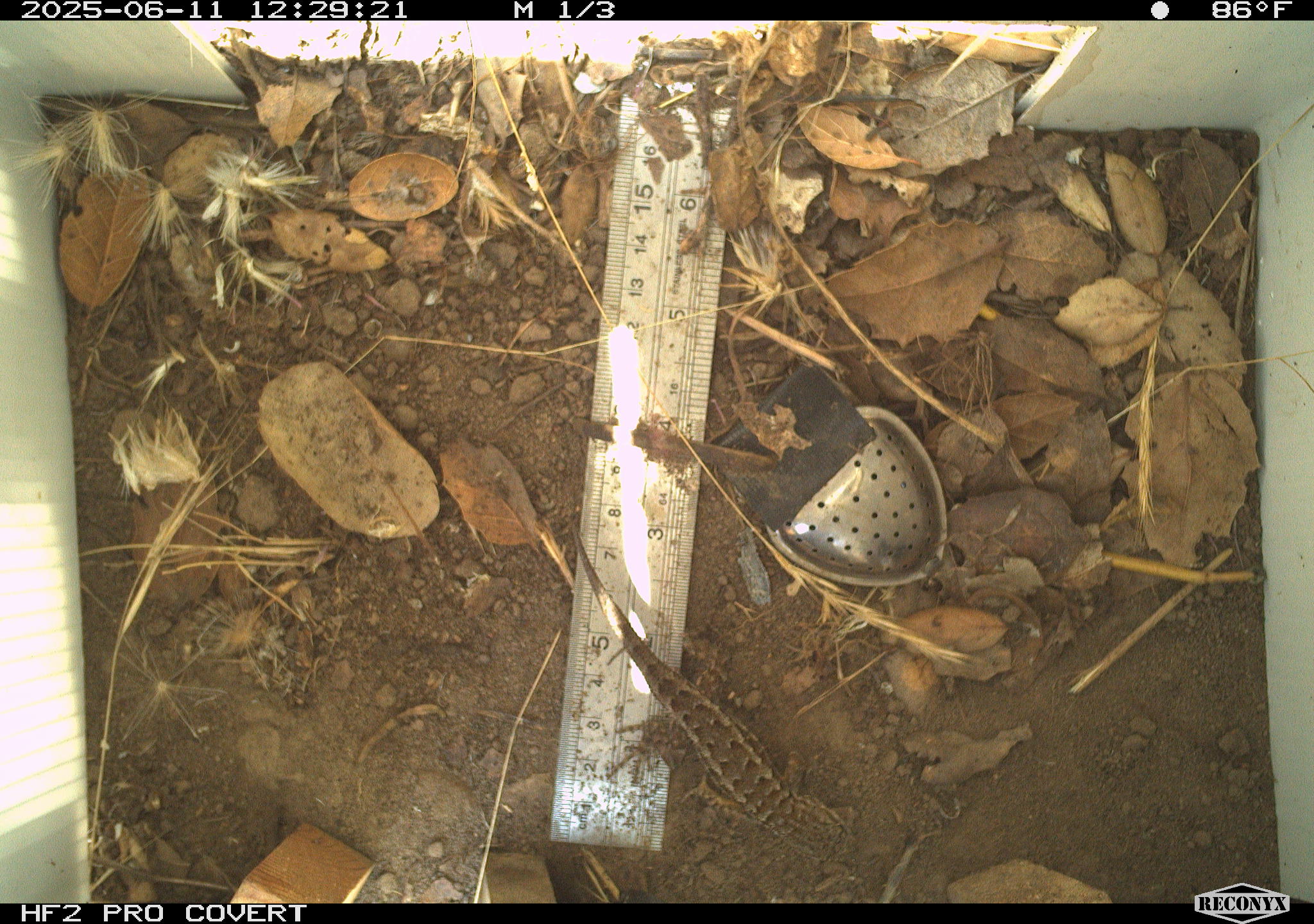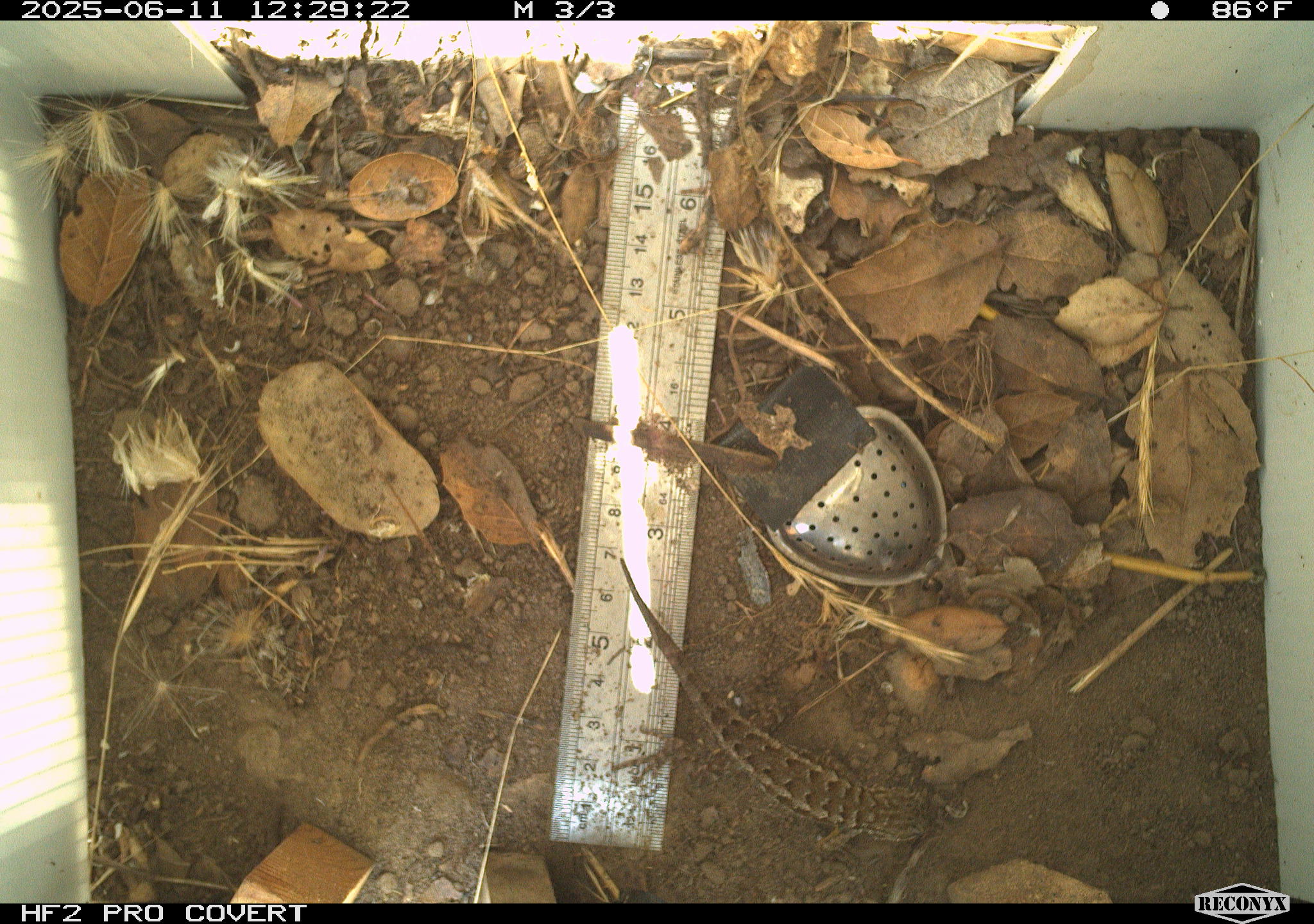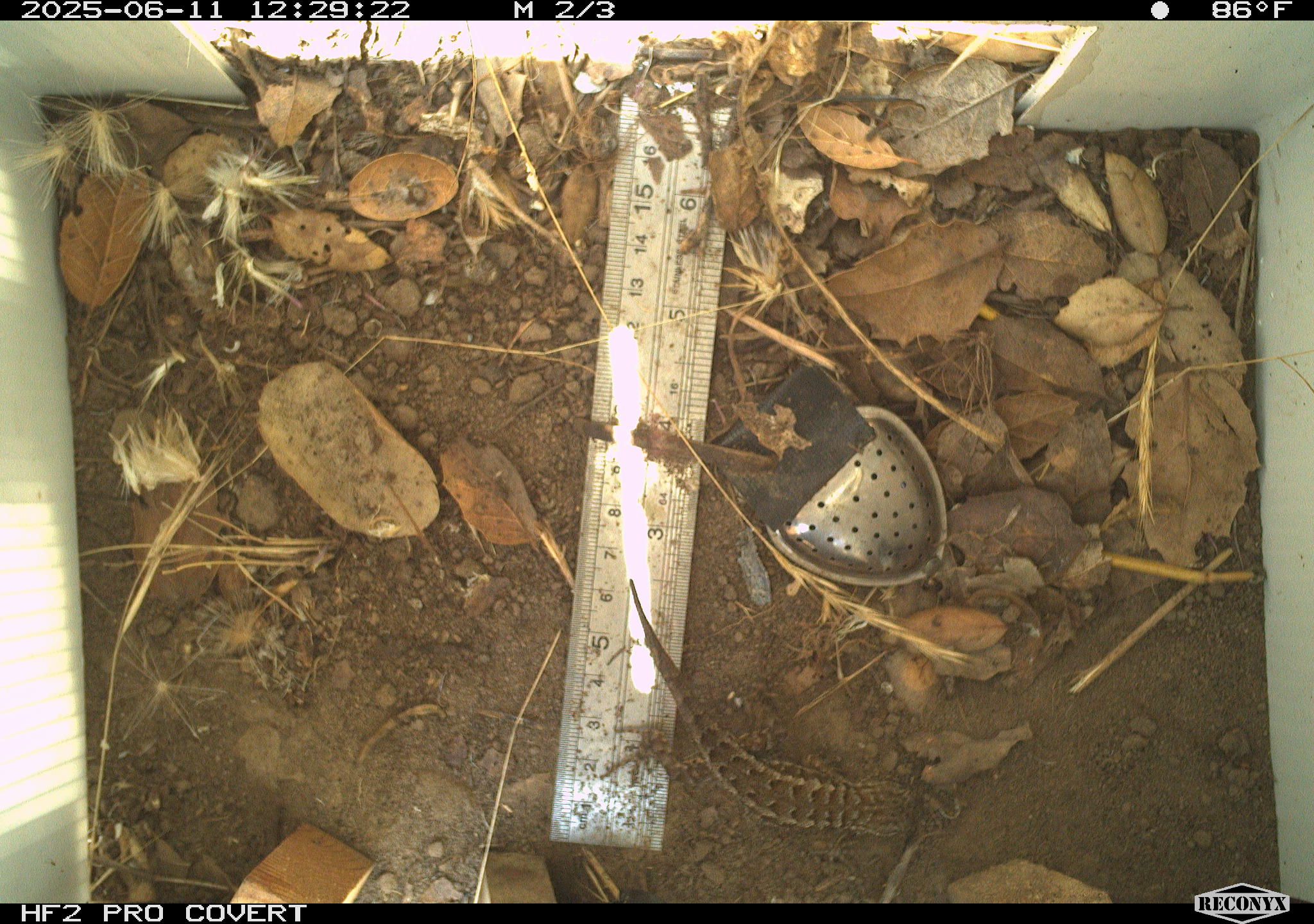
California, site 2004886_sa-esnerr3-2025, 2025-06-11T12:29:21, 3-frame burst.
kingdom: Animalia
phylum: Chordata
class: Reptilia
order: Squamata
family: Phrynosomatidae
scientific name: Phrynosomatidae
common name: north american spiny lizards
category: sceloporus/uta species